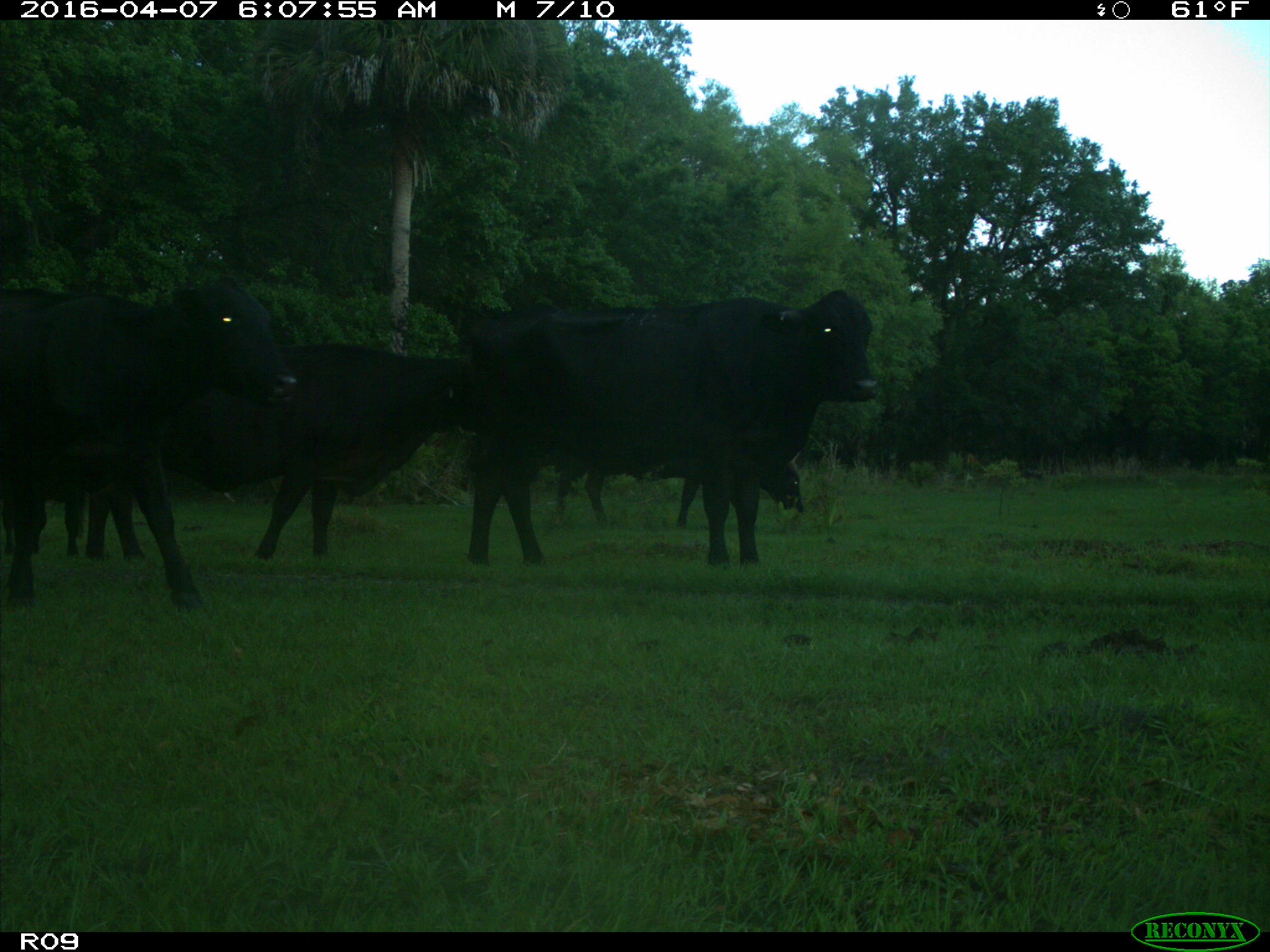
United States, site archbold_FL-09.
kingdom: Animalia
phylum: Chordata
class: Mammalia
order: Artiodactyla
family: Bovidae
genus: Bos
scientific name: Bos taurus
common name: domestic cow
Bos taurus (domestic cow).